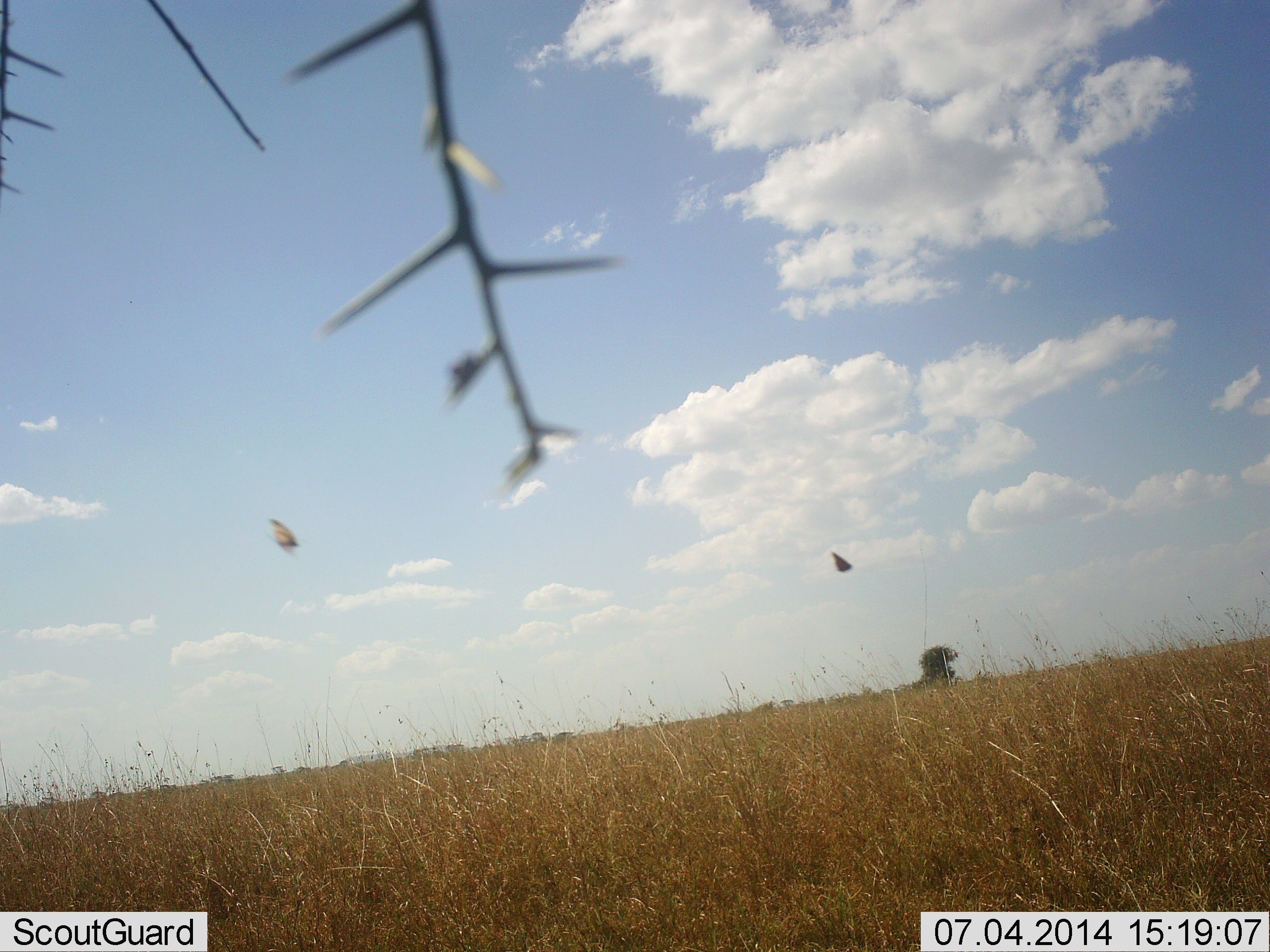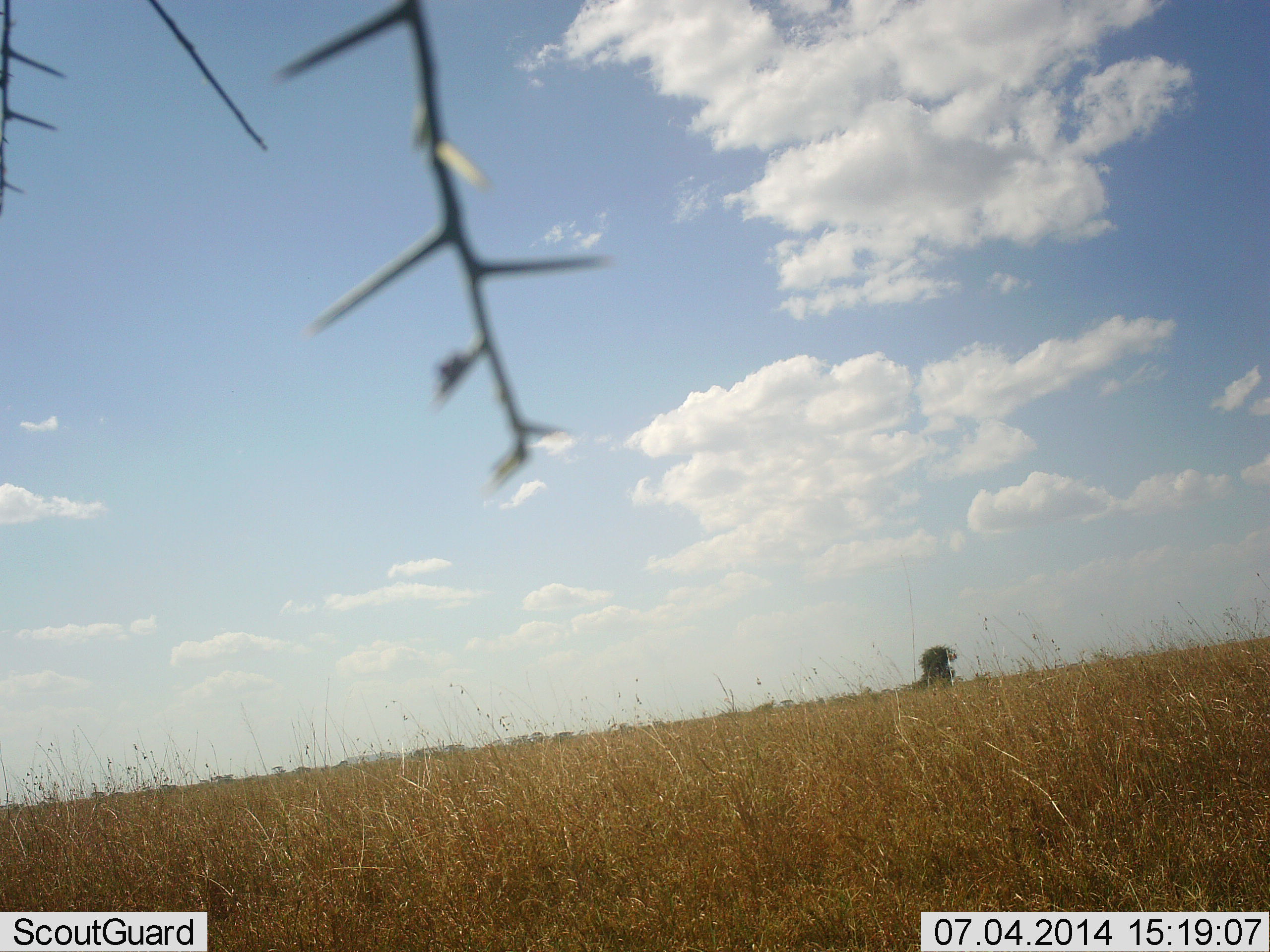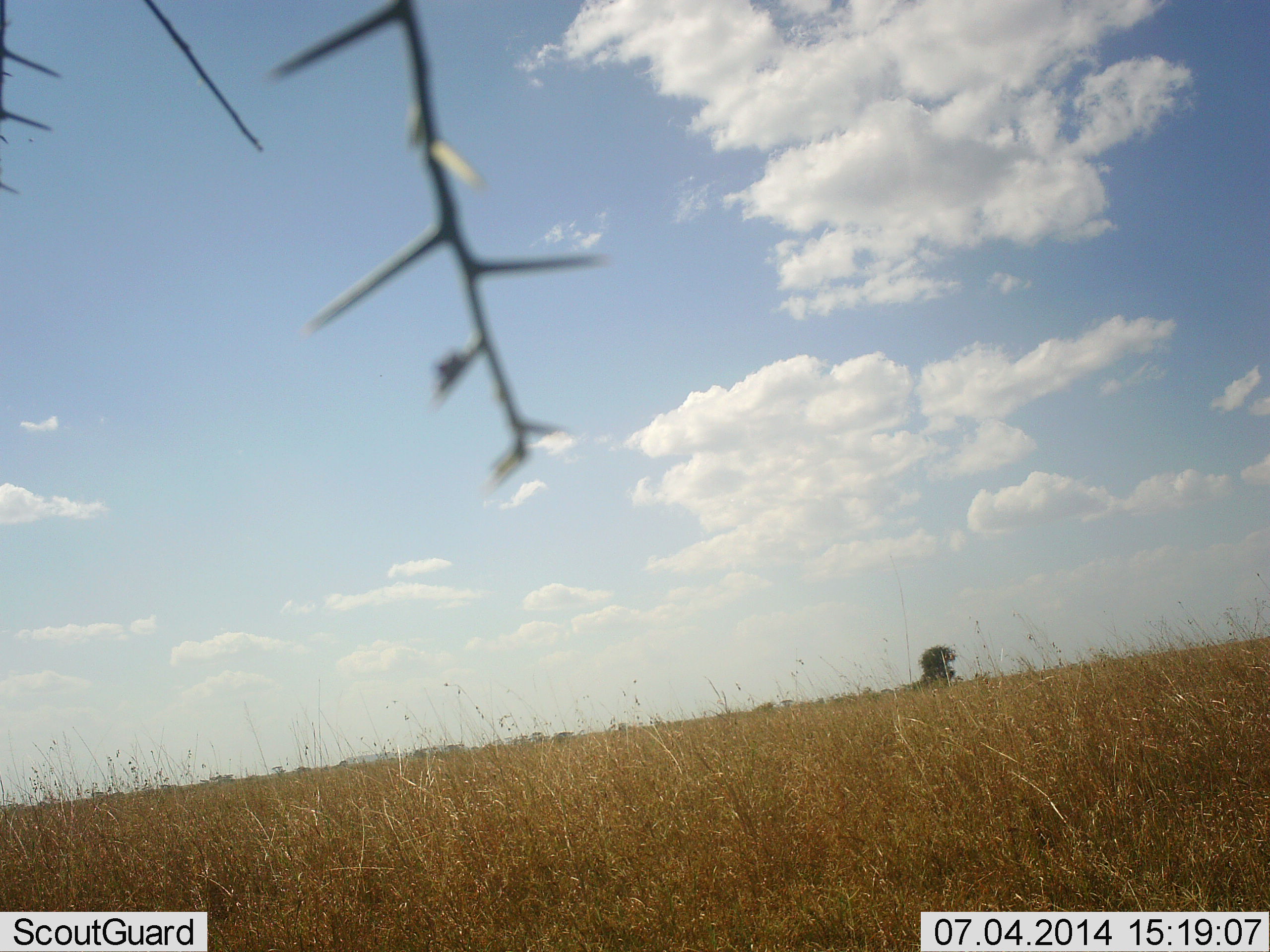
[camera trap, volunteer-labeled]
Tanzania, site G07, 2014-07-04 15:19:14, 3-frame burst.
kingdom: Animalia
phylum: Chordata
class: Aves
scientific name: Aves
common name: bird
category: otherbird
Otherbird (bird) (Aves), count 2. Behavior (volunteer vote fractions): standing 0%, resting 0%, moving 100%, interacting 0%. Young present (vote fraction): 0%. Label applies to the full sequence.